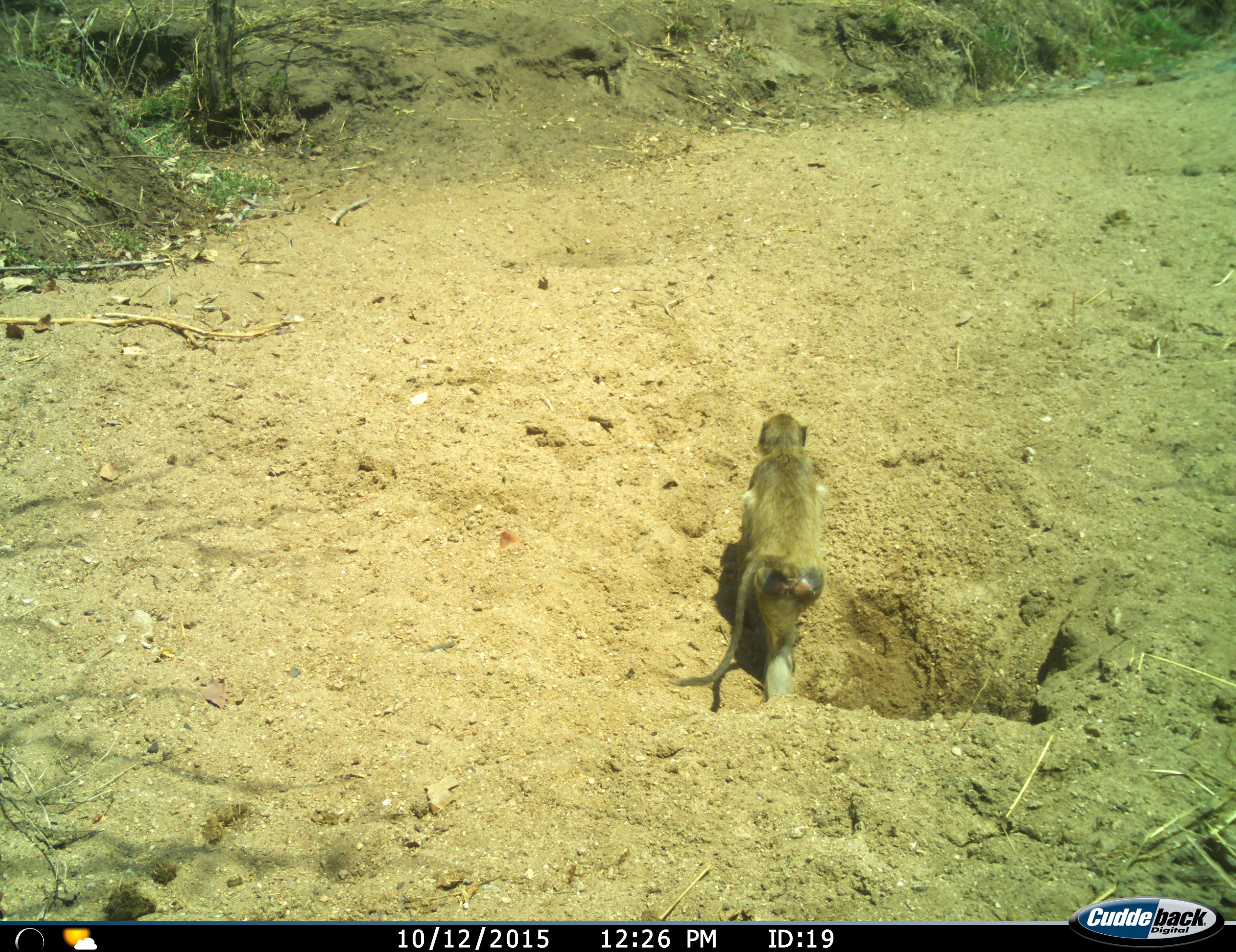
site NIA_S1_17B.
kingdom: Animalia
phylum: Chordata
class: Mammalia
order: Primates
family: Cercopithecidae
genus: Papio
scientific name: Papio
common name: baboon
Baboon (Papio), count 1. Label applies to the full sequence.